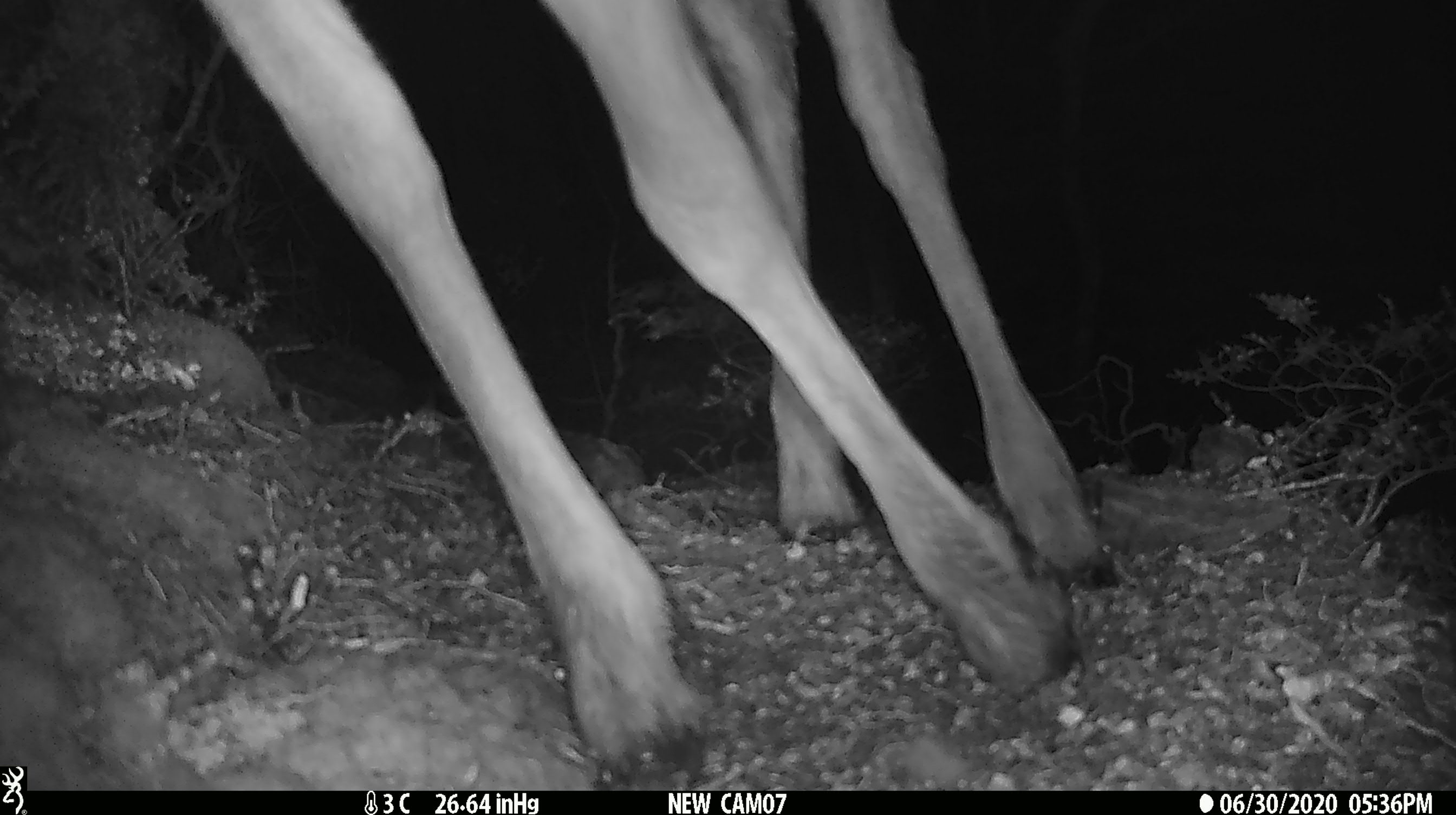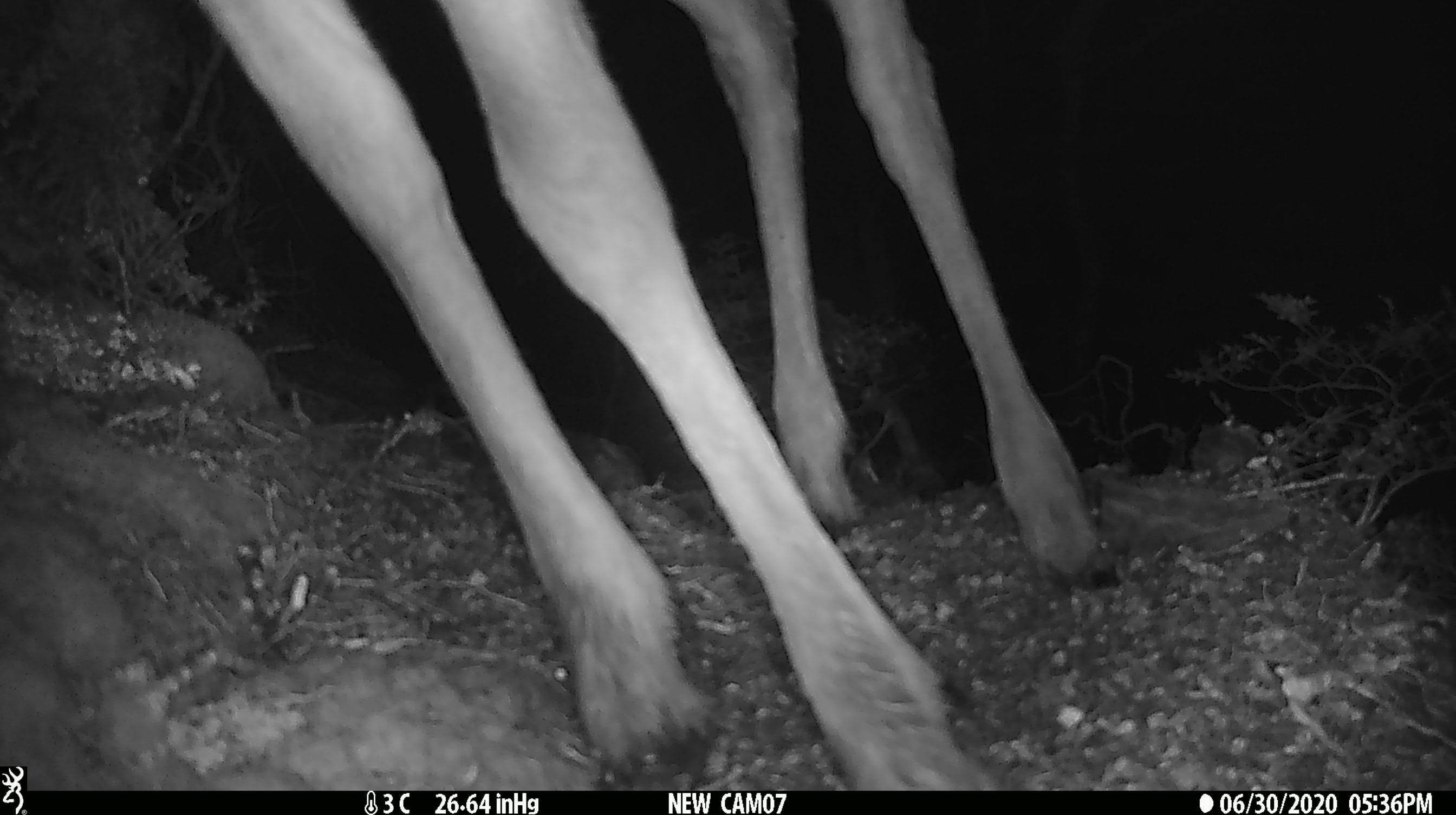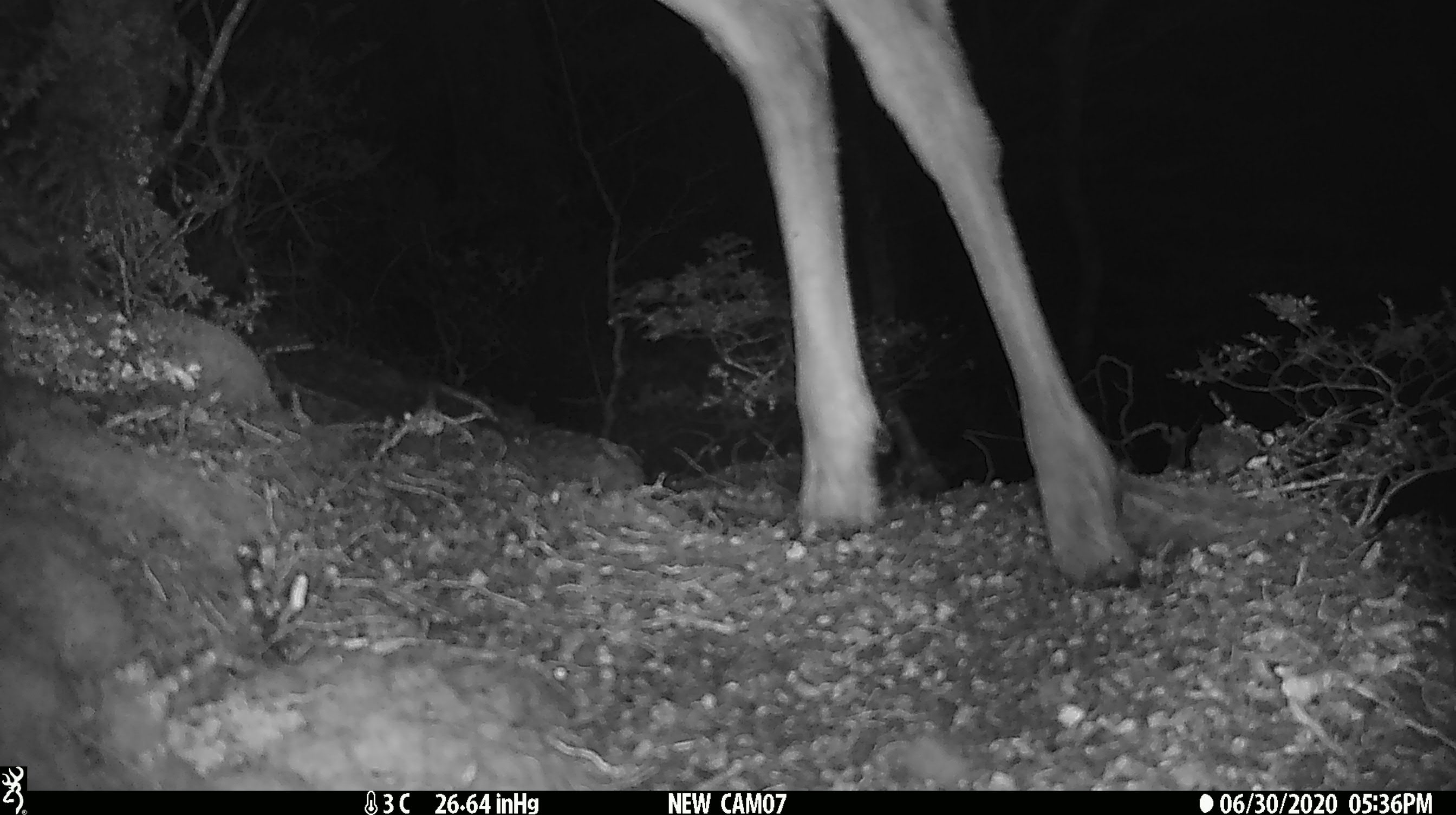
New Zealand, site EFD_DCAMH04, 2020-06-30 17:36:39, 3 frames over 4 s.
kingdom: Animalia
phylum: Chordata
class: Mammalia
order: Artiodactyla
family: Cervidae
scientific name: Cervidae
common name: deer